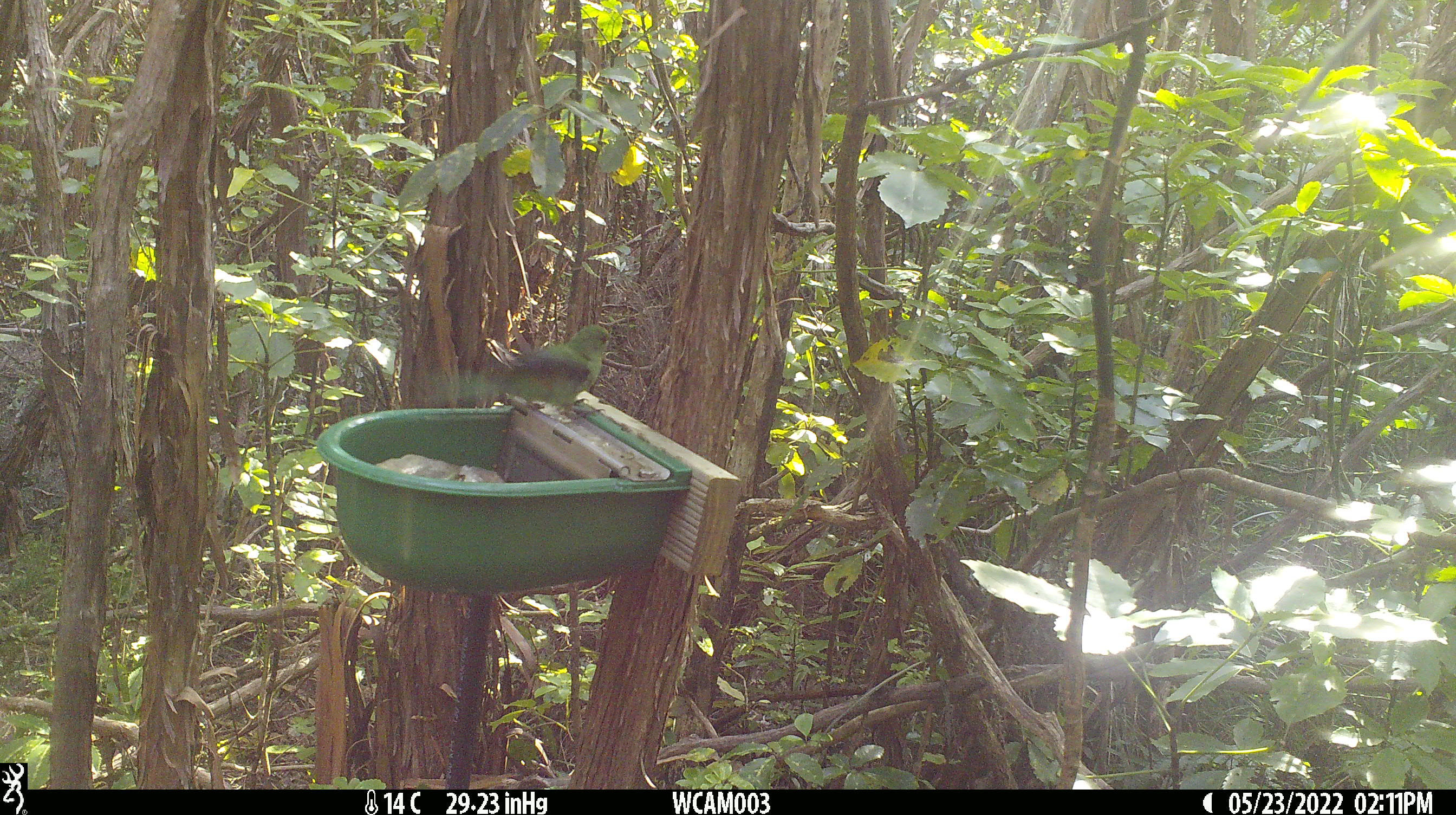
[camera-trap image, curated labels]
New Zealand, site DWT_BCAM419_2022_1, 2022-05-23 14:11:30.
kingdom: Animalia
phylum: Chordata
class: Aves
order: Psittaciformes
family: Psittaculidae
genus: Cyanoramphus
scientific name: Cyanoramphus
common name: parakeet